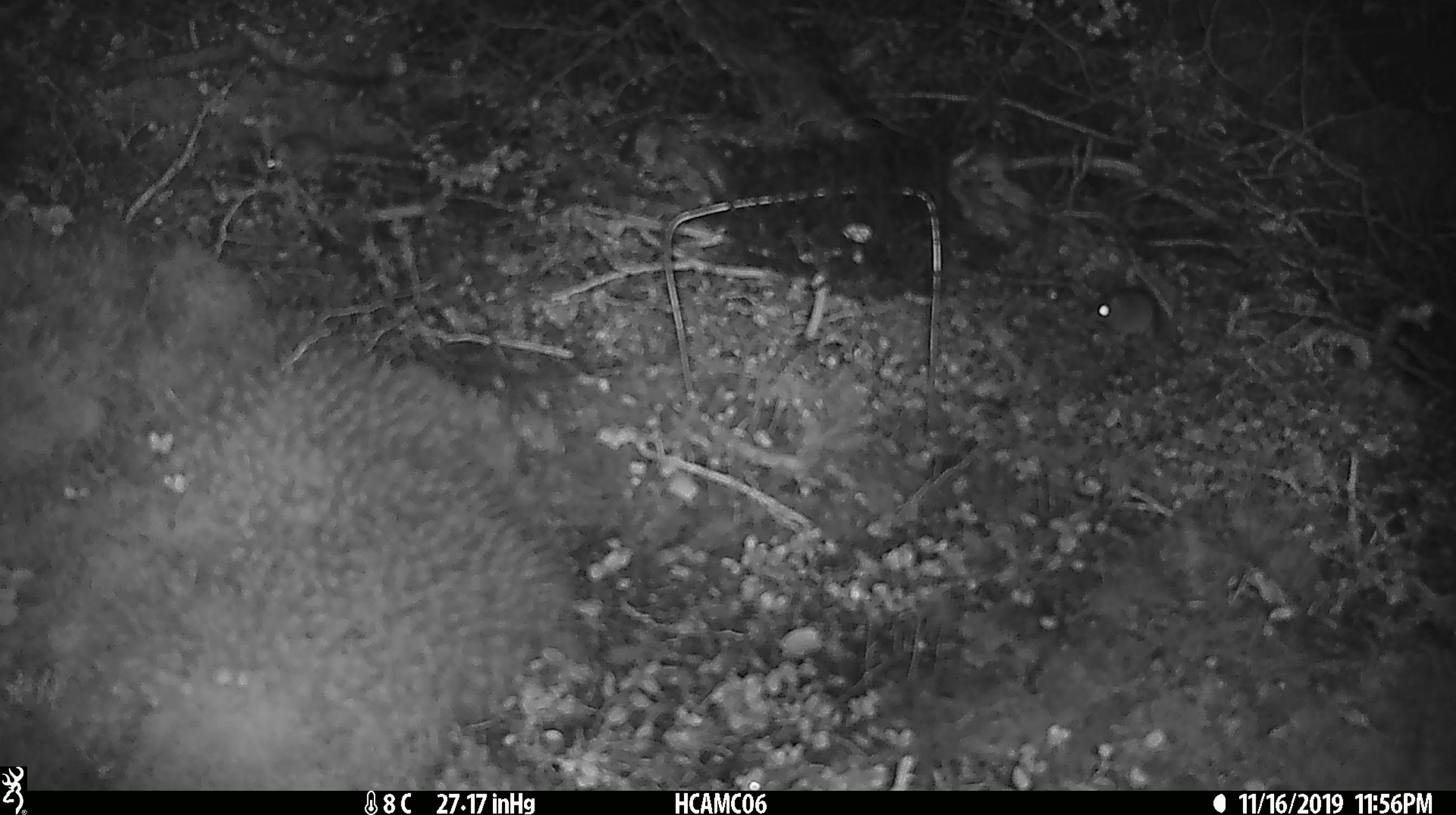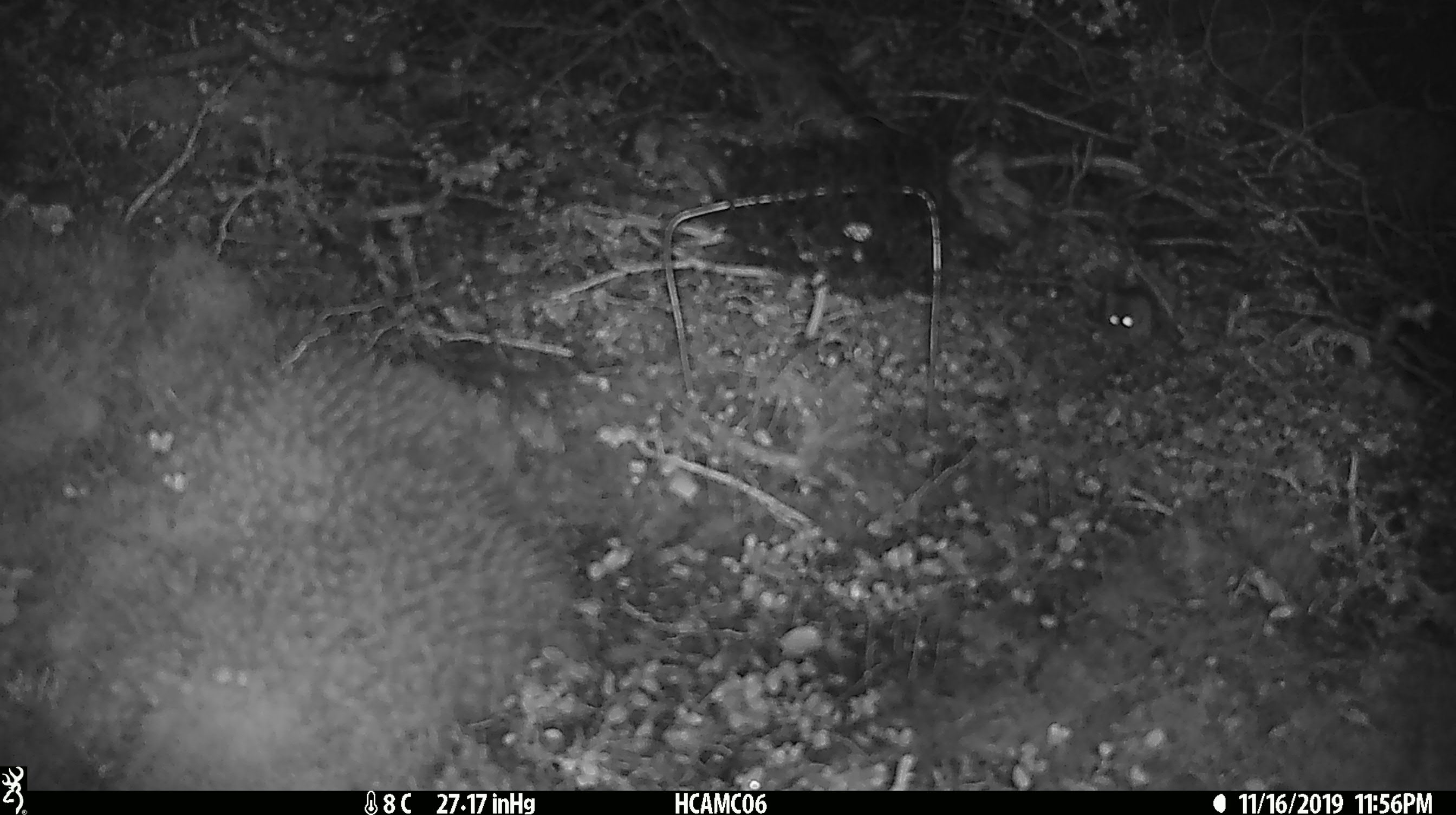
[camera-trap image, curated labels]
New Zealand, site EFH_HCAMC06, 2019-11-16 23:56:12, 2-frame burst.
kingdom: Animalia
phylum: Chordata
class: Mammalia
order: Rodentia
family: Muridae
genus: Mus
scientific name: Mus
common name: mouse